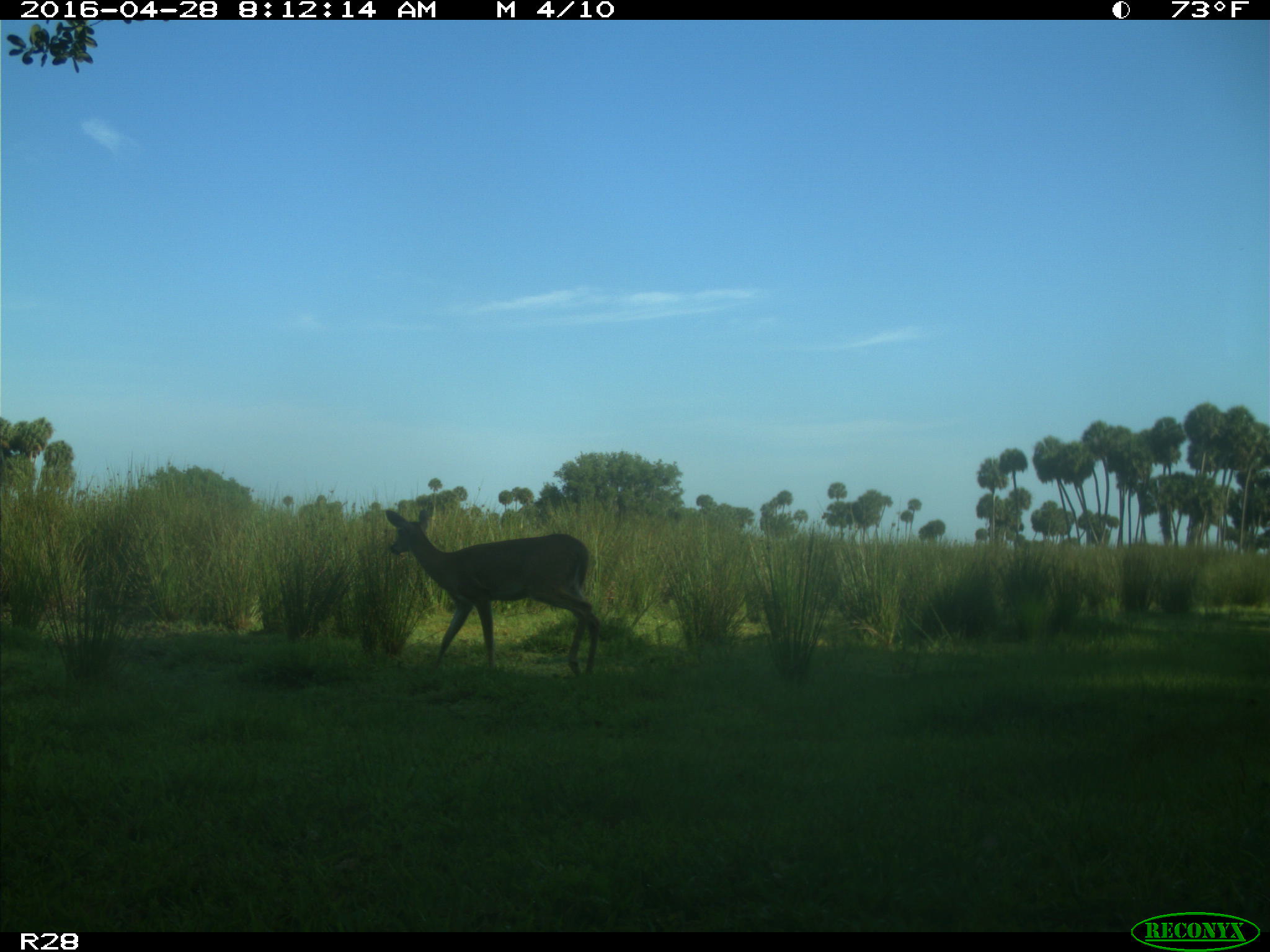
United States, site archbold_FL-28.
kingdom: Animalia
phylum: Chordata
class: Mammalia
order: Artiodactyla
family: Cervidae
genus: Odocoileus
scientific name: Odocoileus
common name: deer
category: unidentified deer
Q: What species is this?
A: Unidentified deer (deer) (Odocoileus).